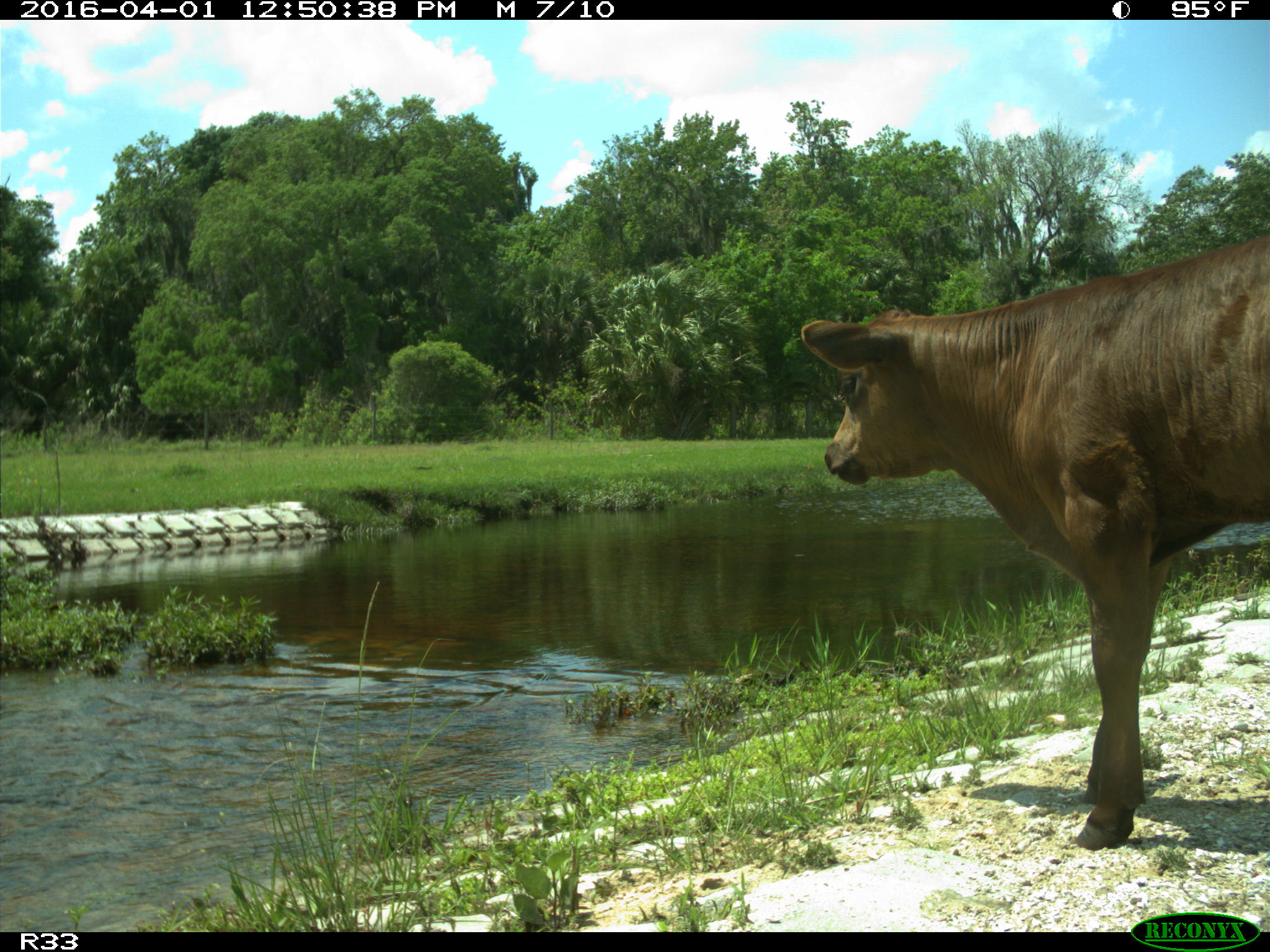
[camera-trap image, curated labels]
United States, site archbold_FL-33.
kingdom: Animalia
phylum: Chordata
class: Mammalia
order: Artiodactyla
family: Bovidae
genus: Bos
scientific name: Bos taurus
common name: domestic cow